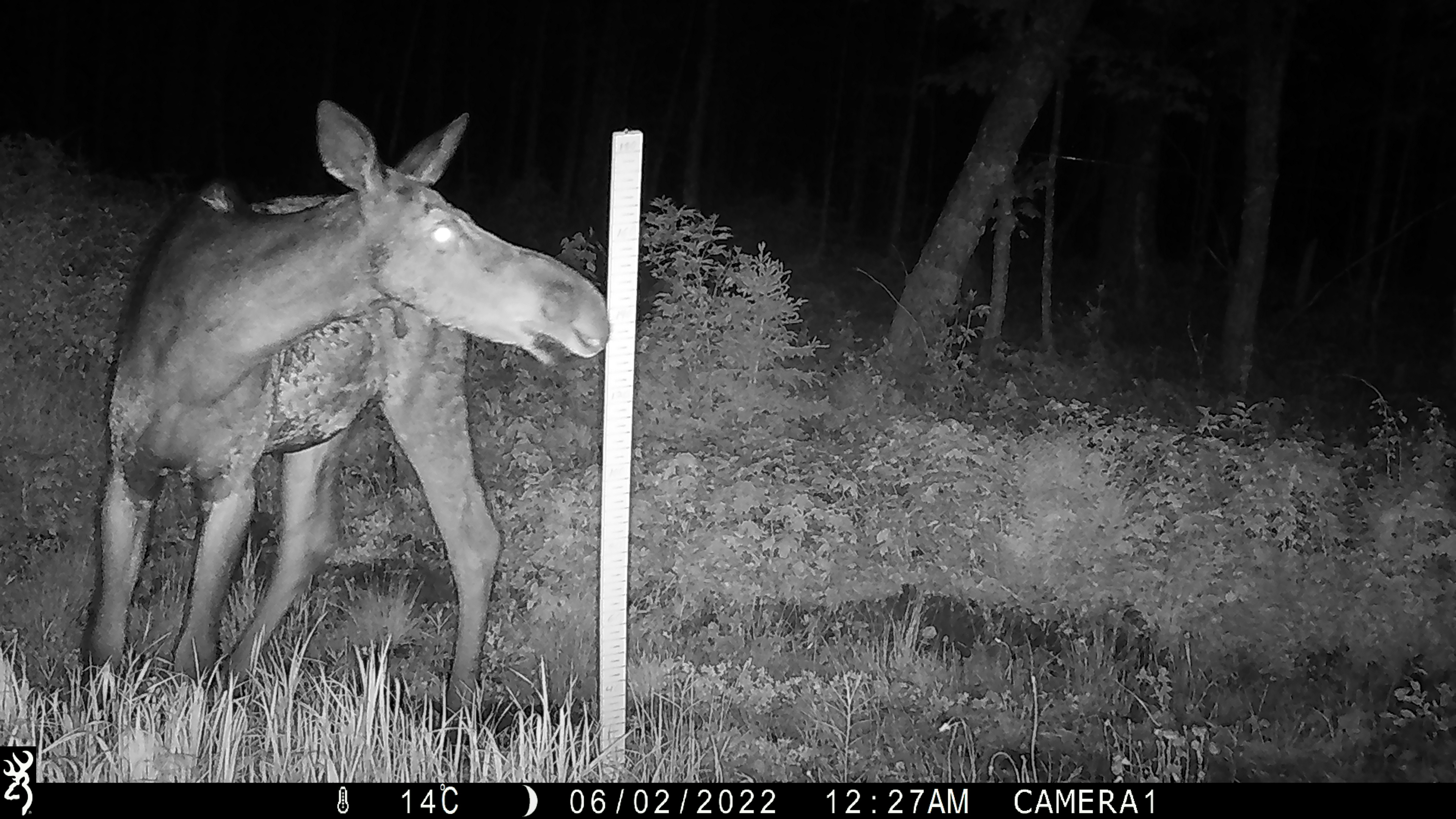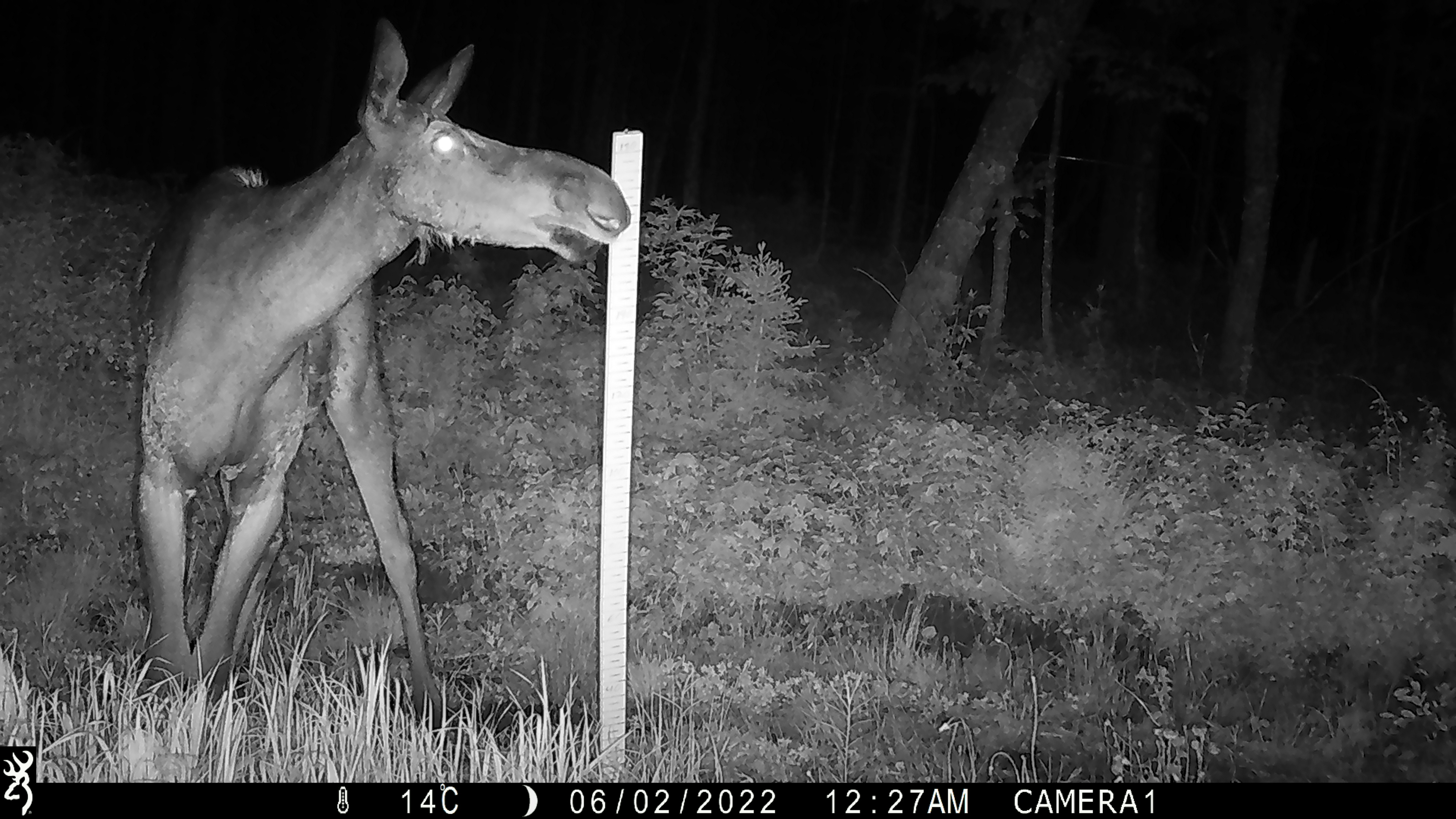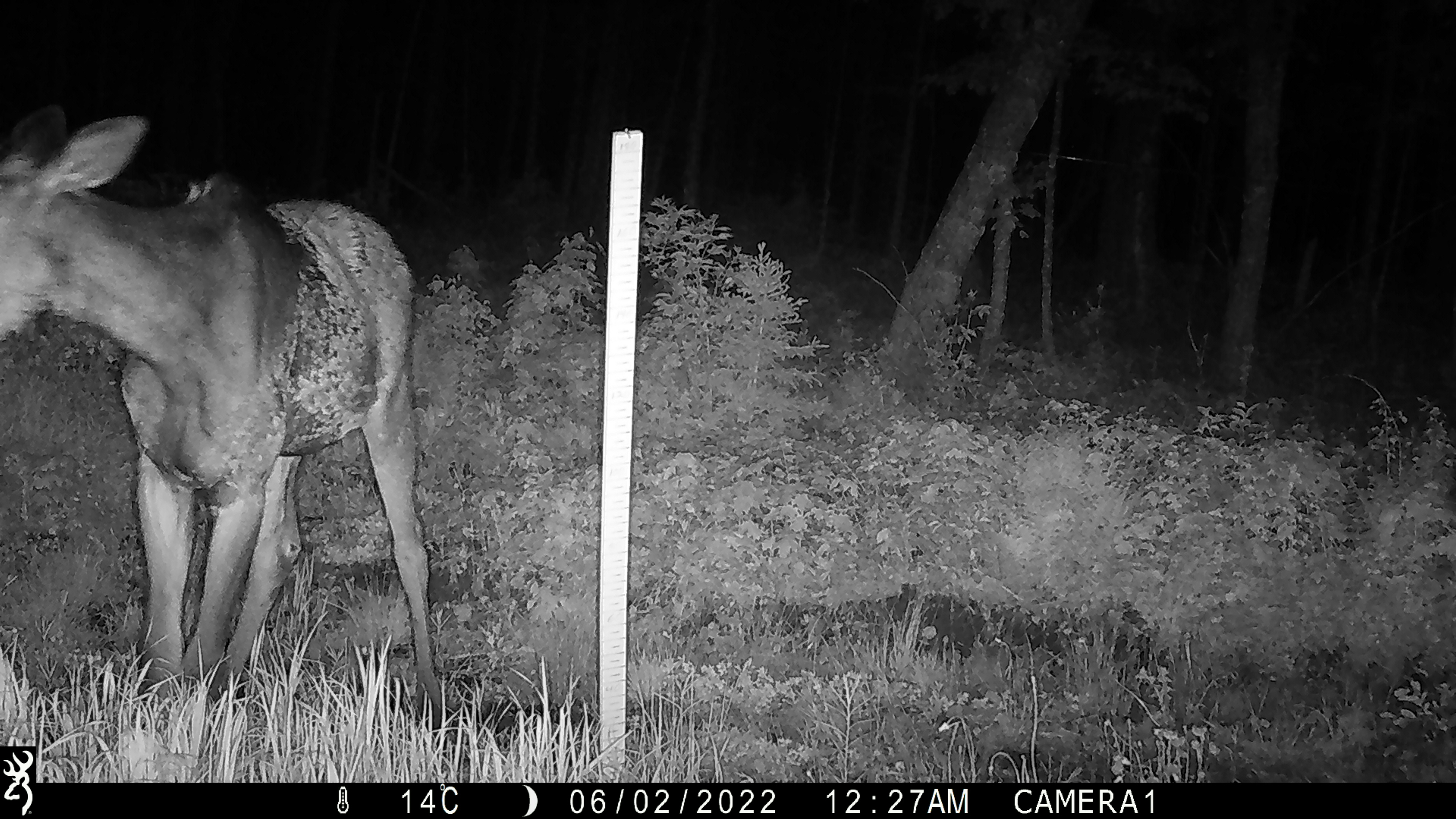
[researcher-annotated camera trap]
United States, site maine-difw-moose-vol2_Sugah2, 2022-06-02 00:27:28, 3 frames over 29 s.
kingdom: Animalia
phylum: Chordata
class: Mammalia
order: Artiodactyla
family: Cervidae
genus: Alces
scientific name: Alces alces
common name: moose